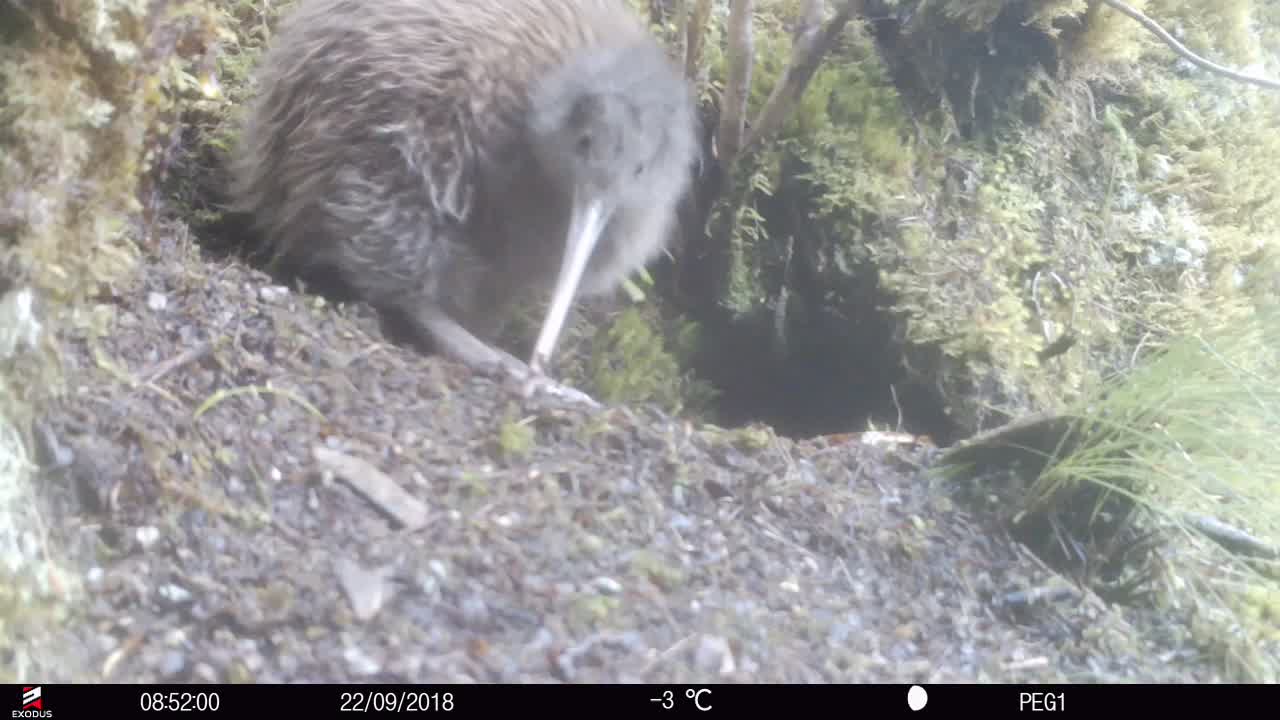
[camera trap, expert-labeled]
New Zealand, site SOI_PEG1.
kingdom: Animalia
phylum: Chordata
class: Aves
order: Apterygiformes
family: Apterygidae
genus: Apteryx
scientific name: Apteryx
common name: kiwi